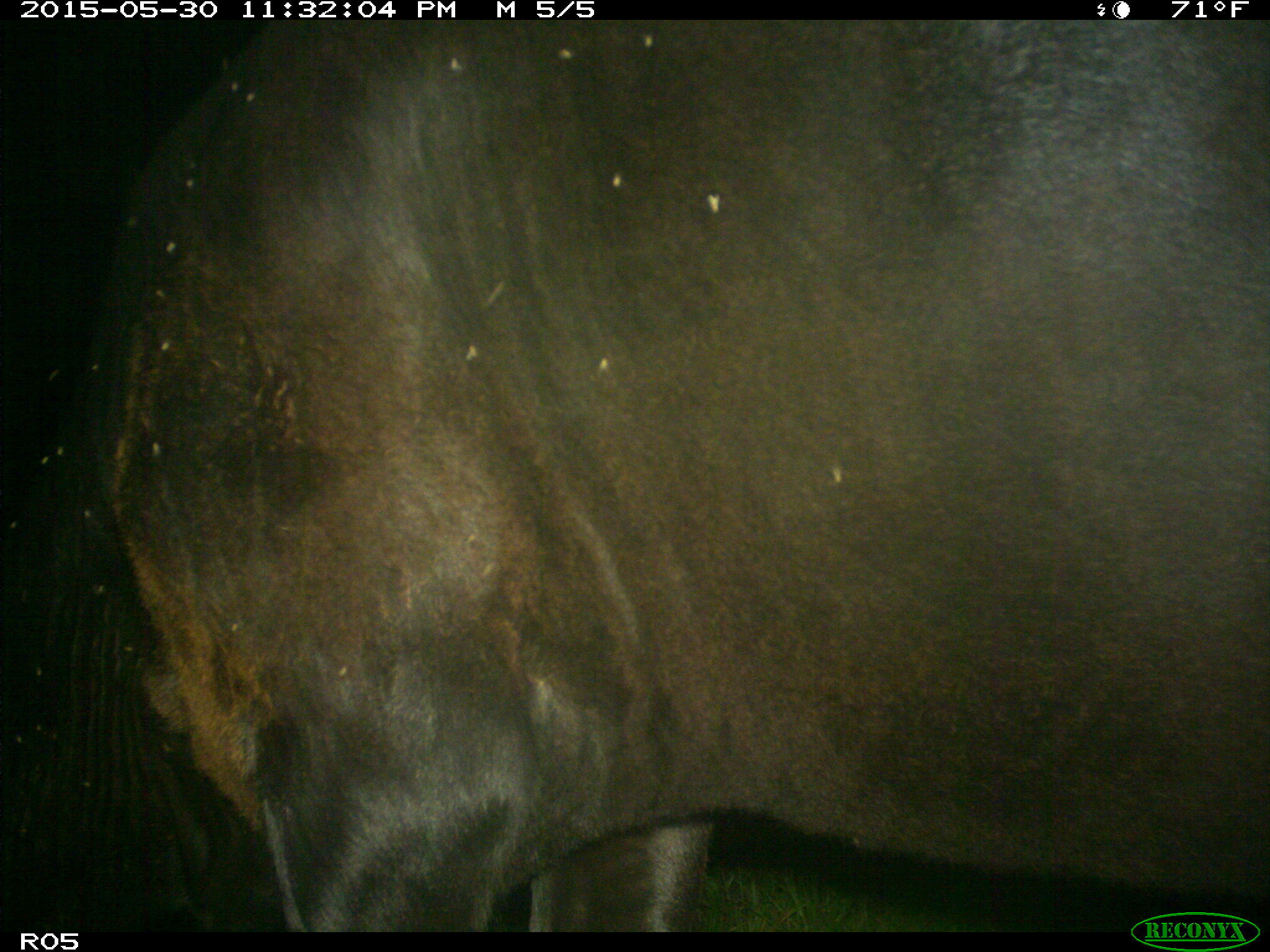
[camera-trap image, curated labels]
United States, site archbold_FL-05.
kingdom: Animalia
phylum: Chordata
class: Mammalia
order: Artiodactyla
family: Bovidae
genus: Bos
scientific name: Bos taurus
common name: domestic cow